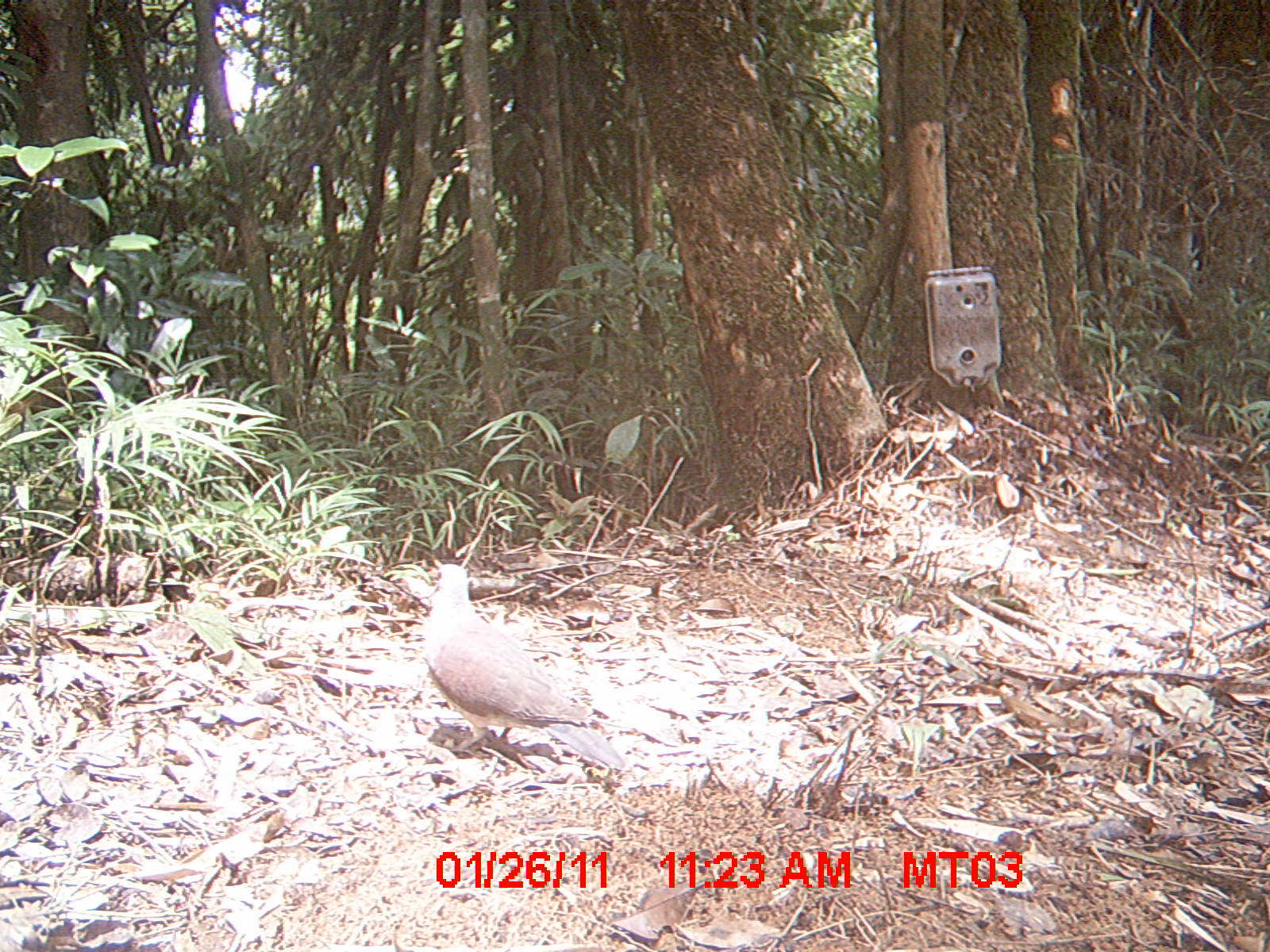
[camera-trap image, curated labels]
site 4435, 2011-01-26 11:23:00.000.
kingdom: Animalia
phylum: Chordata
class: Aves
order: Columbiformes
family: Columbidae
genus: Streptopelia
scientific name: Streptopelia picturata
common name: malagasy turtle dove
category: nesoenas picturata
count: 1